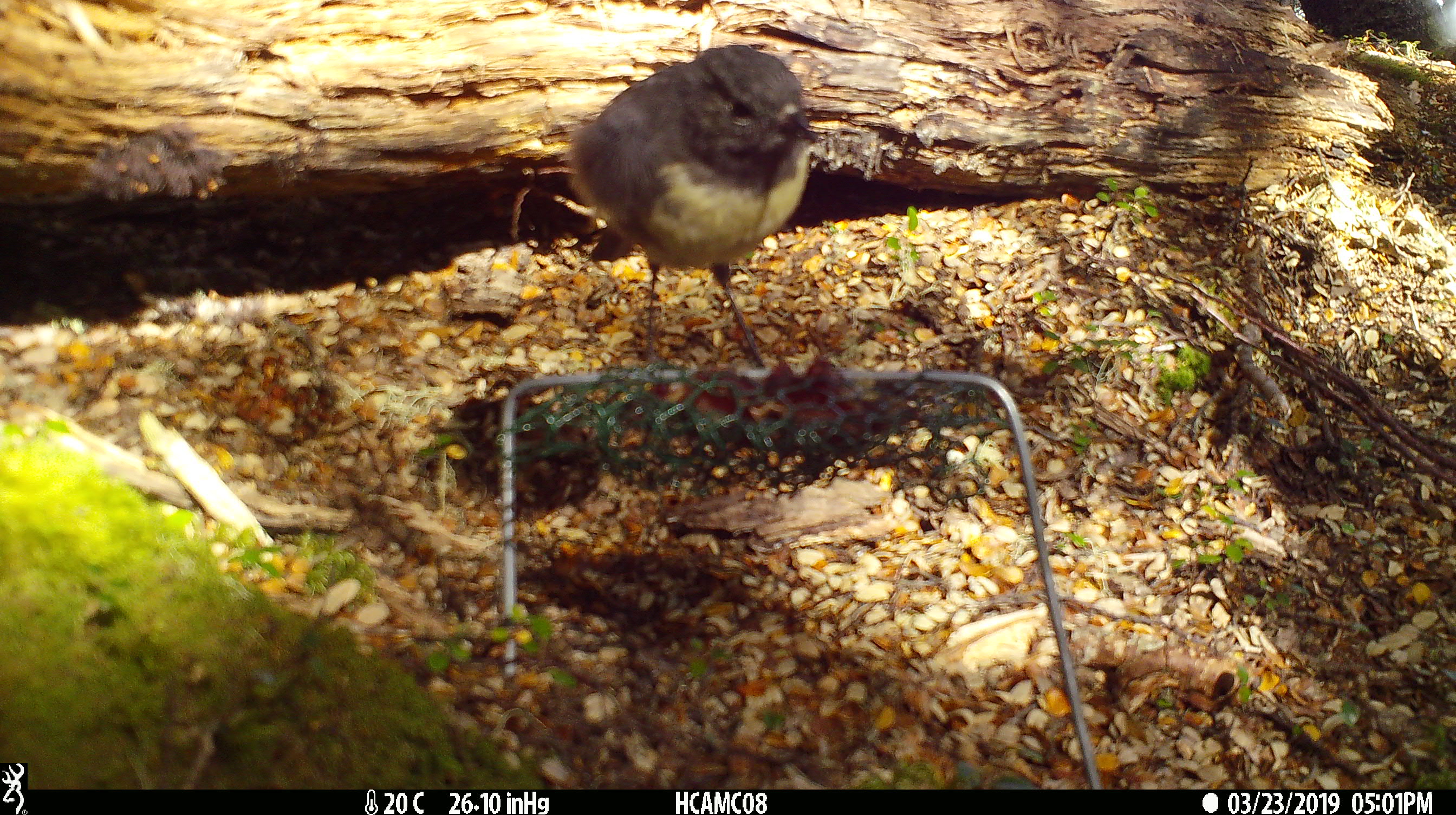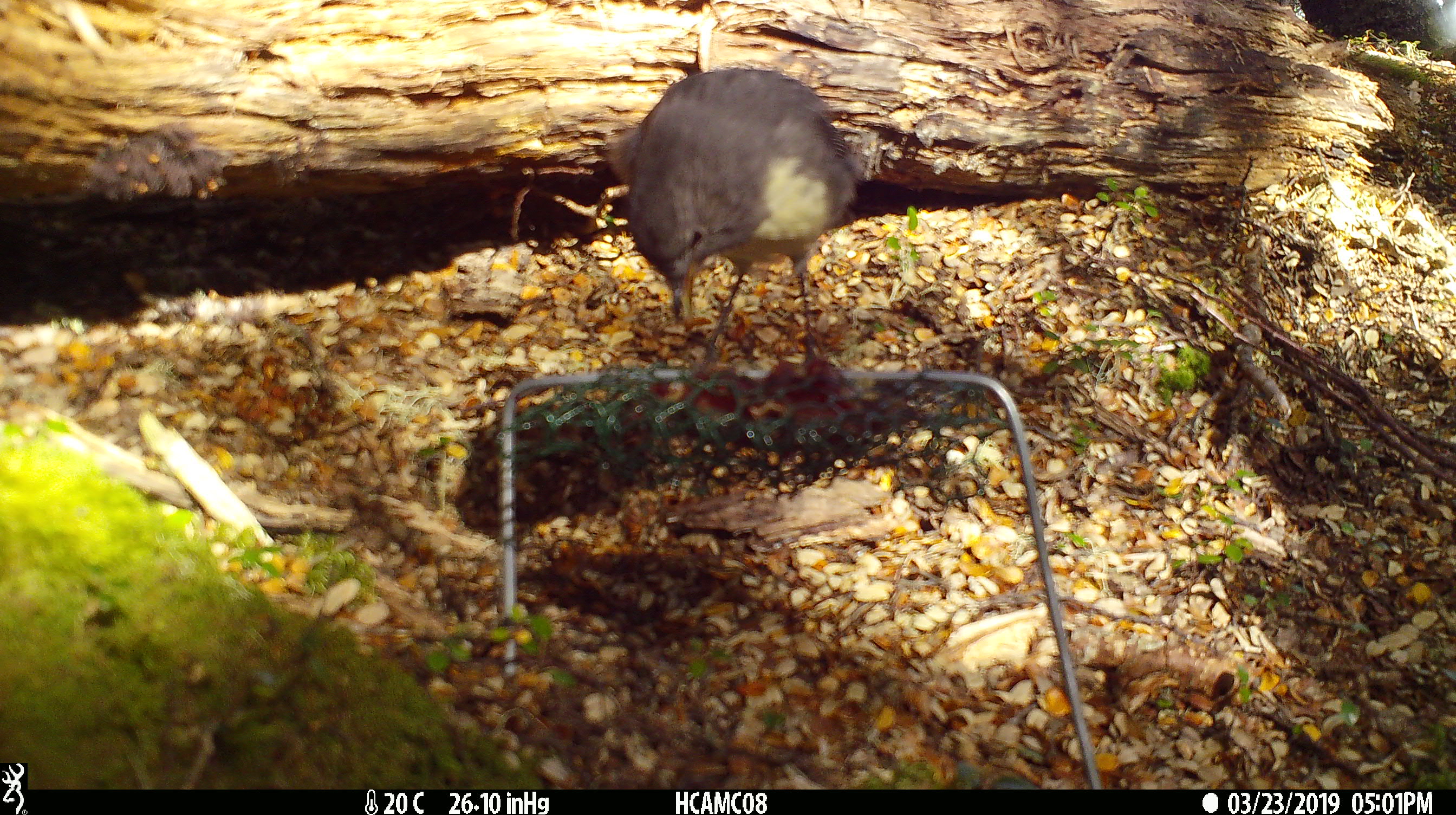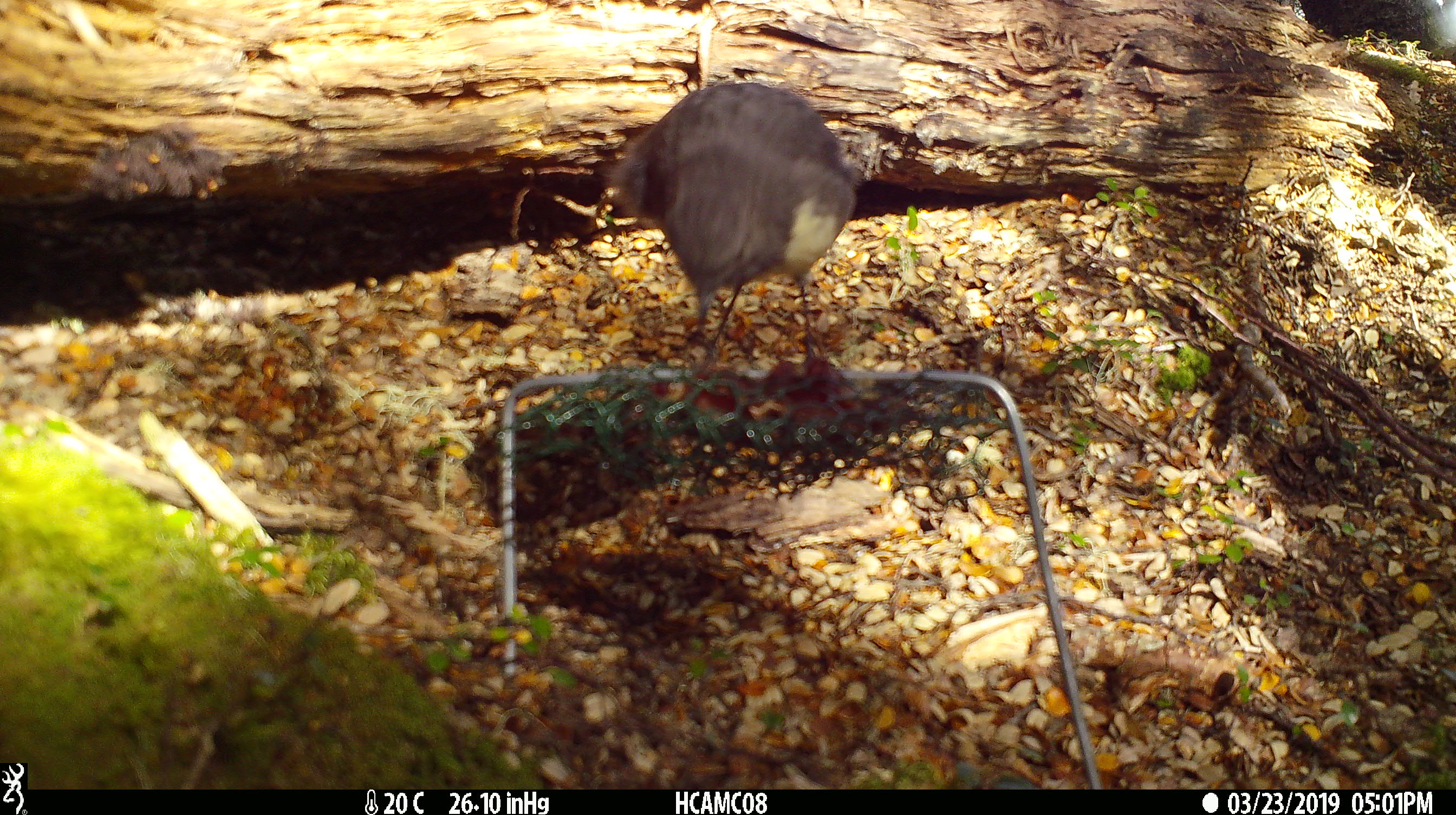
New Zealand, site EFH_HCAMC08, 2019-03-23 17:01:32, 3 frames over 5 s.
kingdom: Animalia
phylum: Chordata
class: Aves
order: Passeriformes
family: Petroicidae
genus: Petroica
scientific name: Petroica australis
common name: new zealand robin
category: robin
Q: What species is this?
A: Robin (new zealand robin) (Petroica australis).